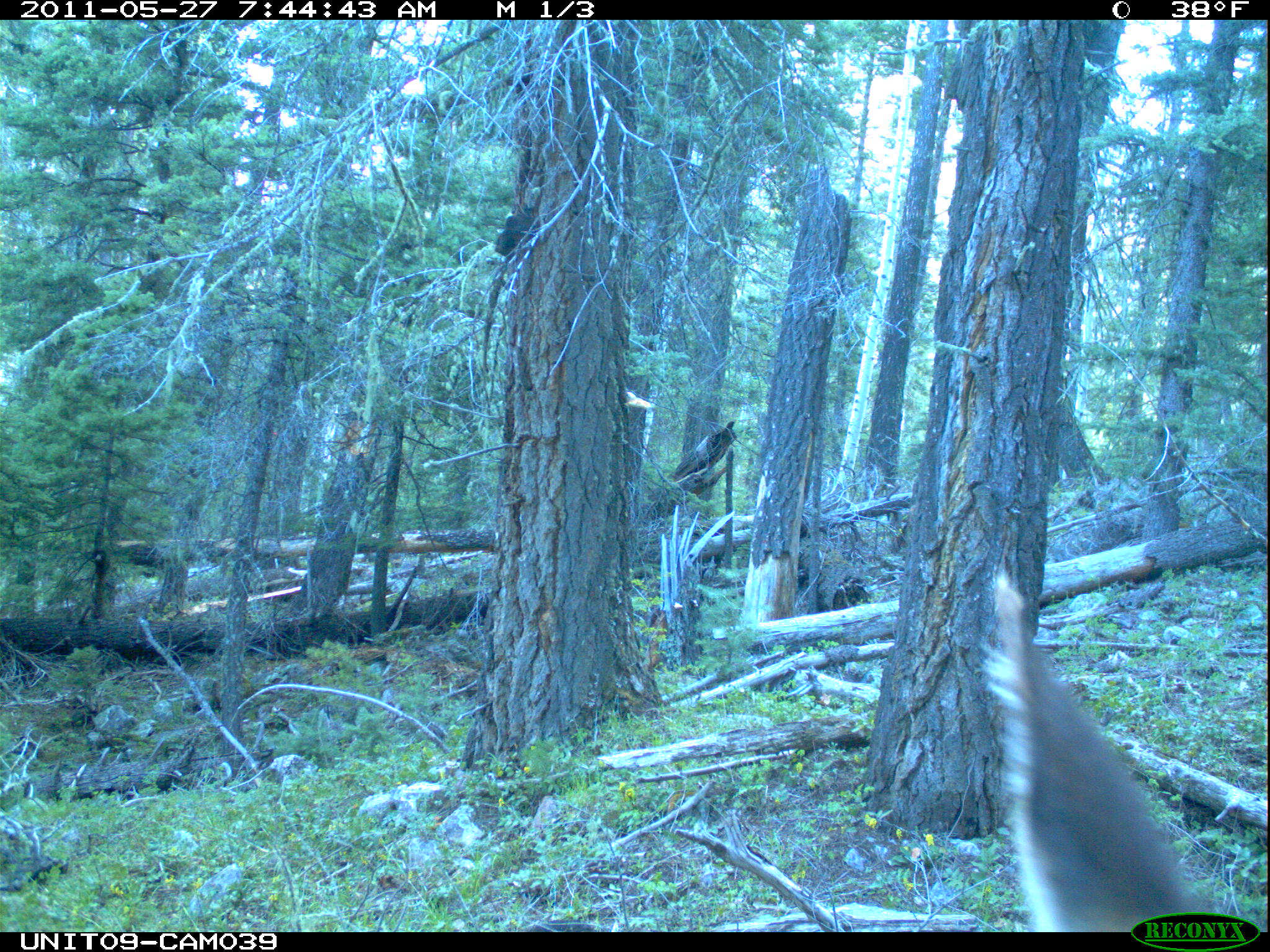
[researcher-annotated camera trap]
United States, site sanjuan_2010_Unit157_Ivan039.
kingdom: Animalia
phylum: Chordata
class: Mammalia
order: Artiodactyla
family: Cervidae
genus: Cervus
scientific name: Cervus elaphus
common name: red deer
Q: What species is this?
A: Cervus elaphus (red deer).